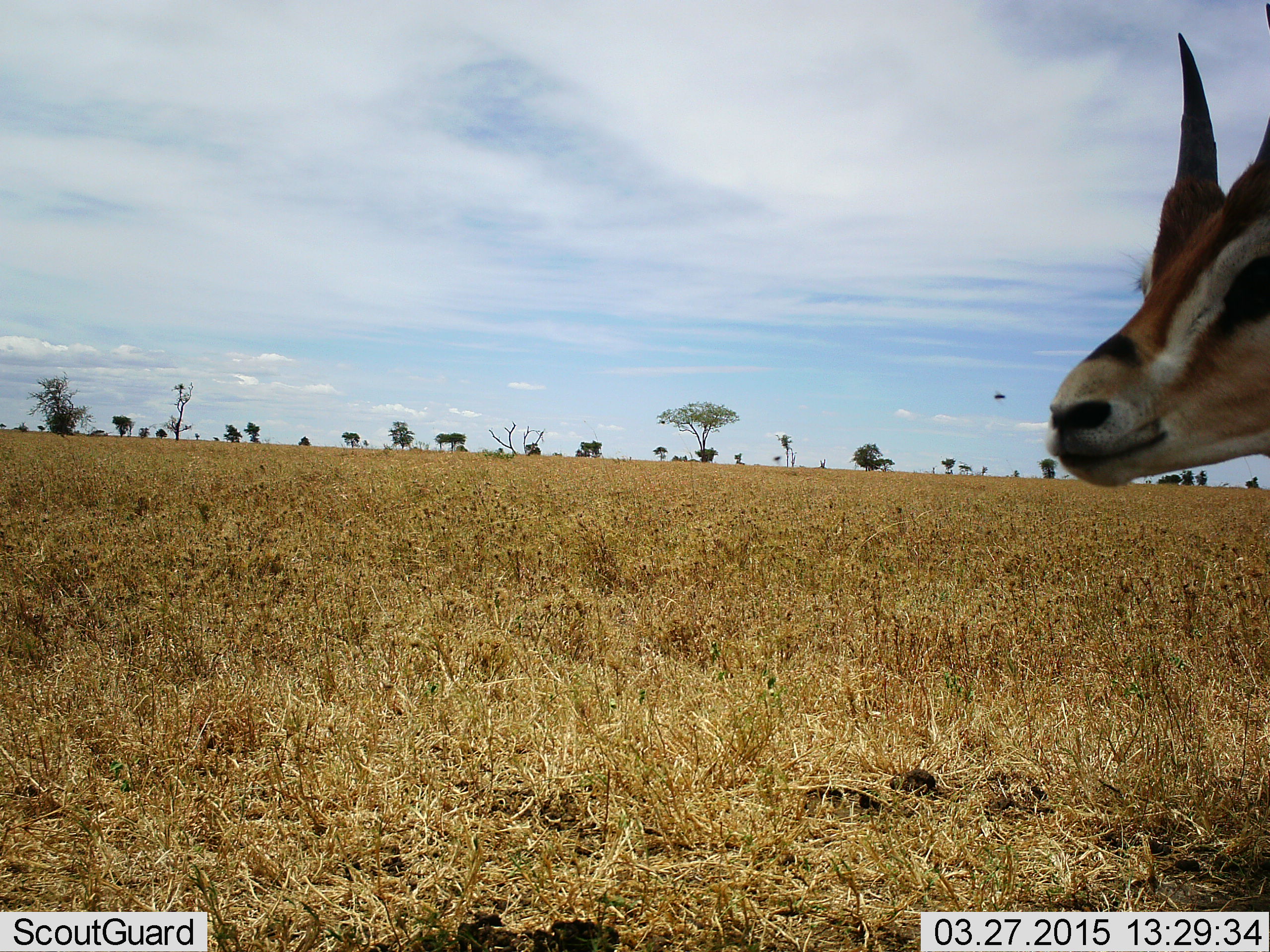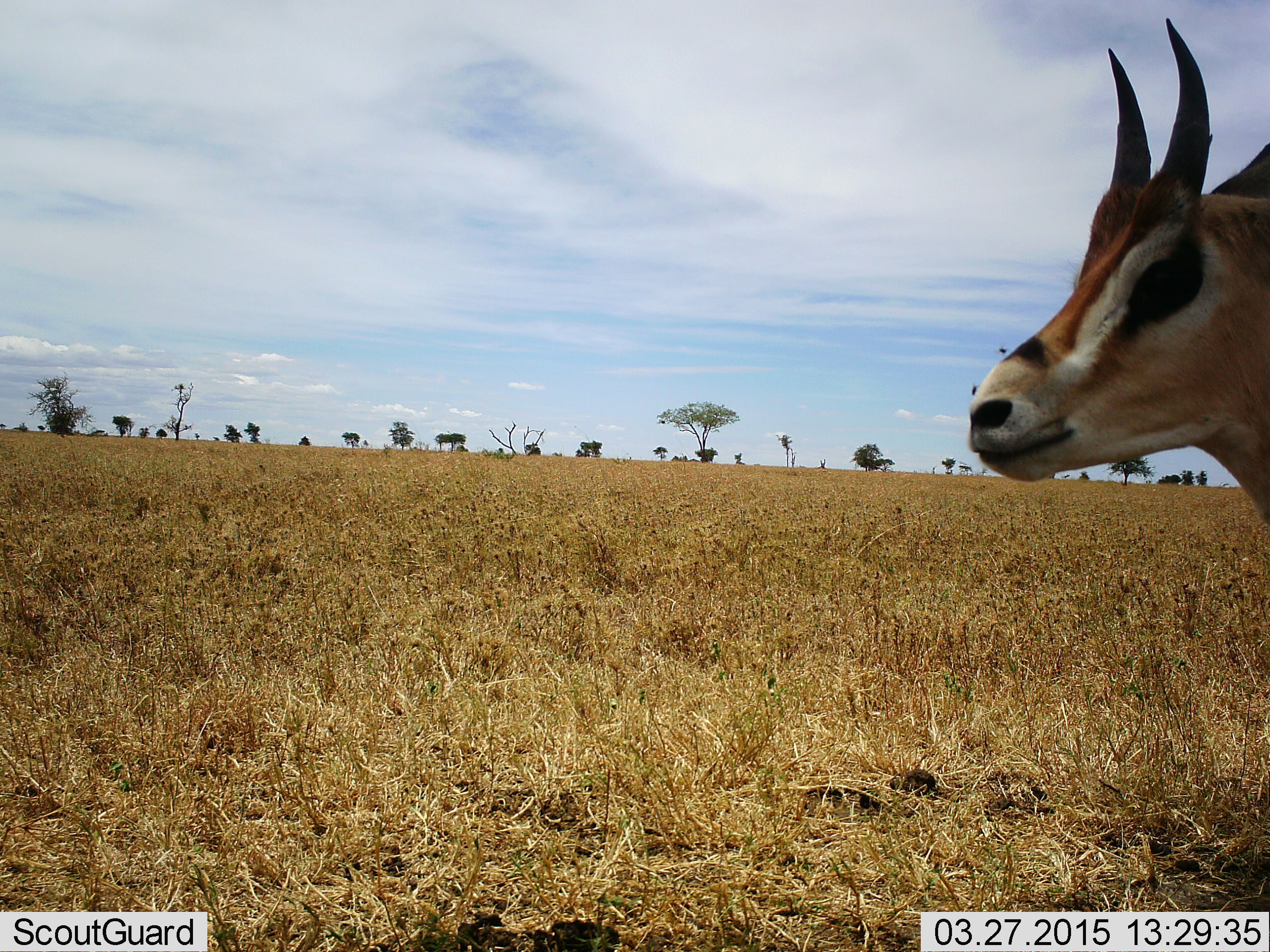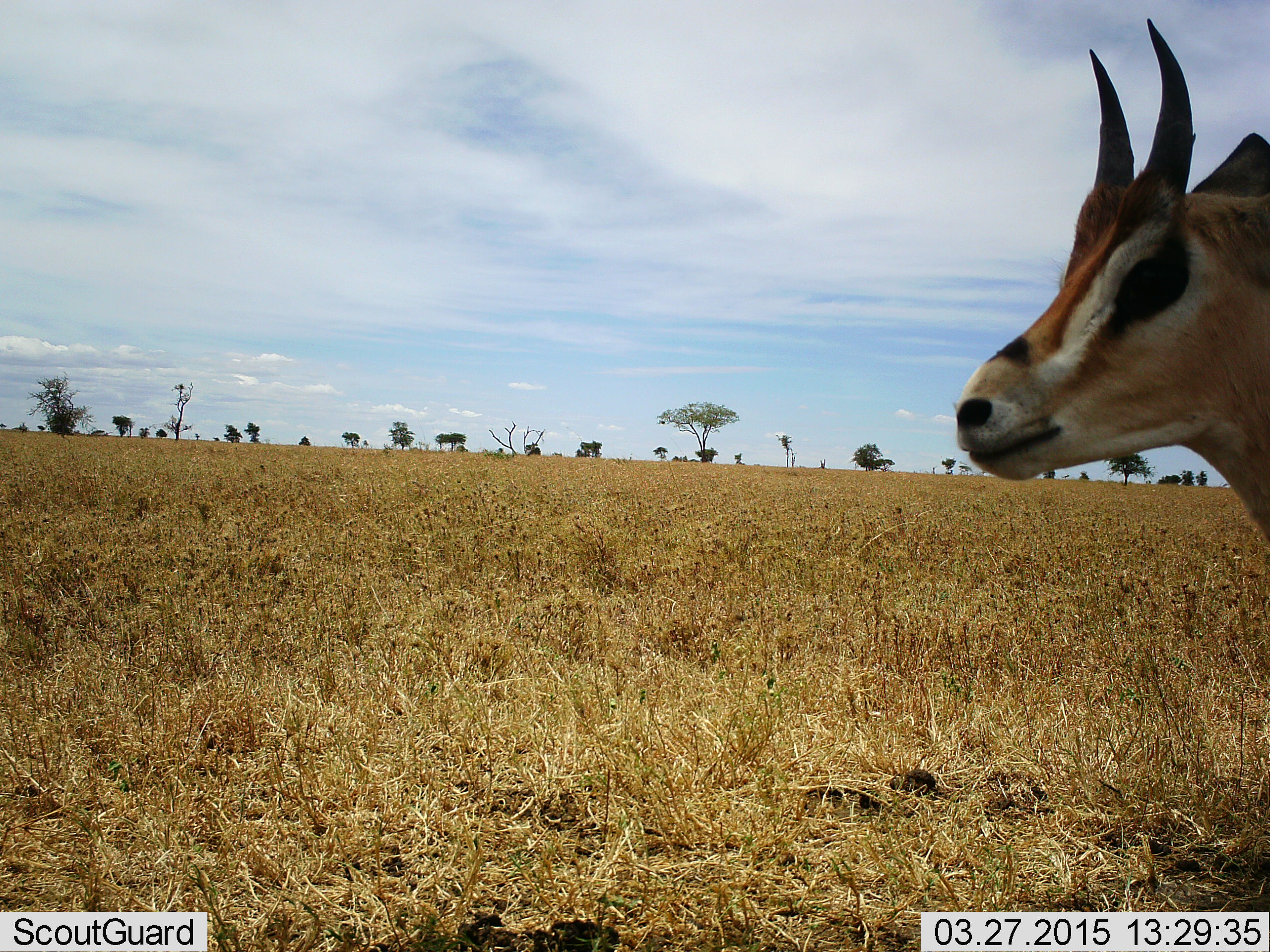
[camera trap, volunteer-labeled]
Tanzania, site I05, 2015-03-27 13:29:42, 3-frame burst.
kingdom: Animalia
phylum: Chordata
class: Mammalia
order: Artiodactyla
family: Bovidae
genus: Eudorcas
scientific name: Eudorcas thomsonii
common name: thomson's gazelle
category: gazellethomsons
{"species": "gazellethomsons (thomson's gazelle) (Eudorcas thomsonii)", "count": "1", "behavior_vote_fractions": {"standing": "82%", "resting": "0%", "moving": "18%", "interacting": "0%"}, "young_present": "0%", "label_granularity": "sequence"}